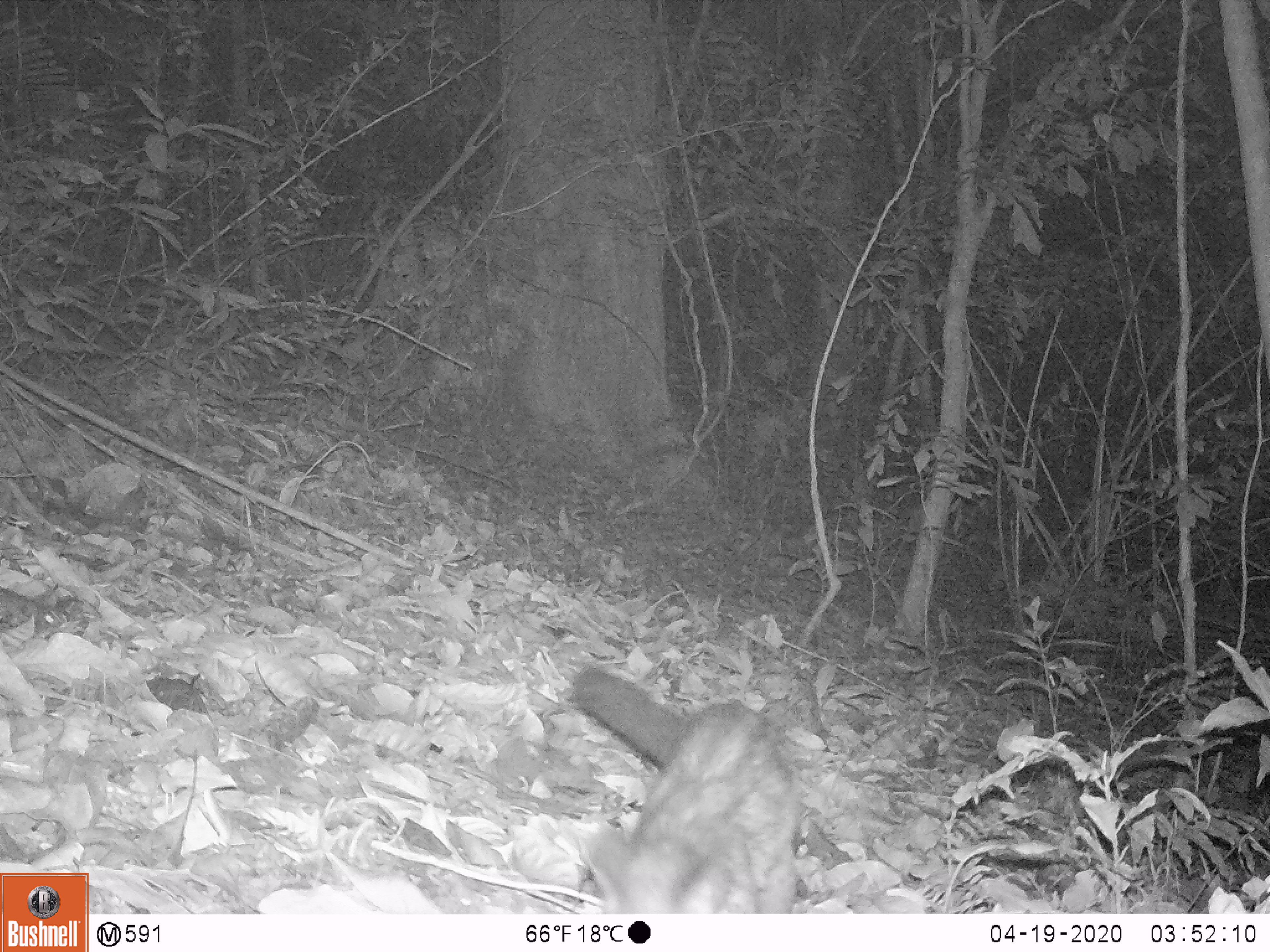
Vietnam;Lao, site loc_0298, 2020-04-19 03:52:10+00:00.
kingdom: Animalia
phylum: Chordata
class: Mammalia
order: Carnivora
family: Viverridae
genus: Paradoxurus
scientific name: Paradoxurus hermaphroditus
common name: common palm civet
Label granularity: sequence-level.